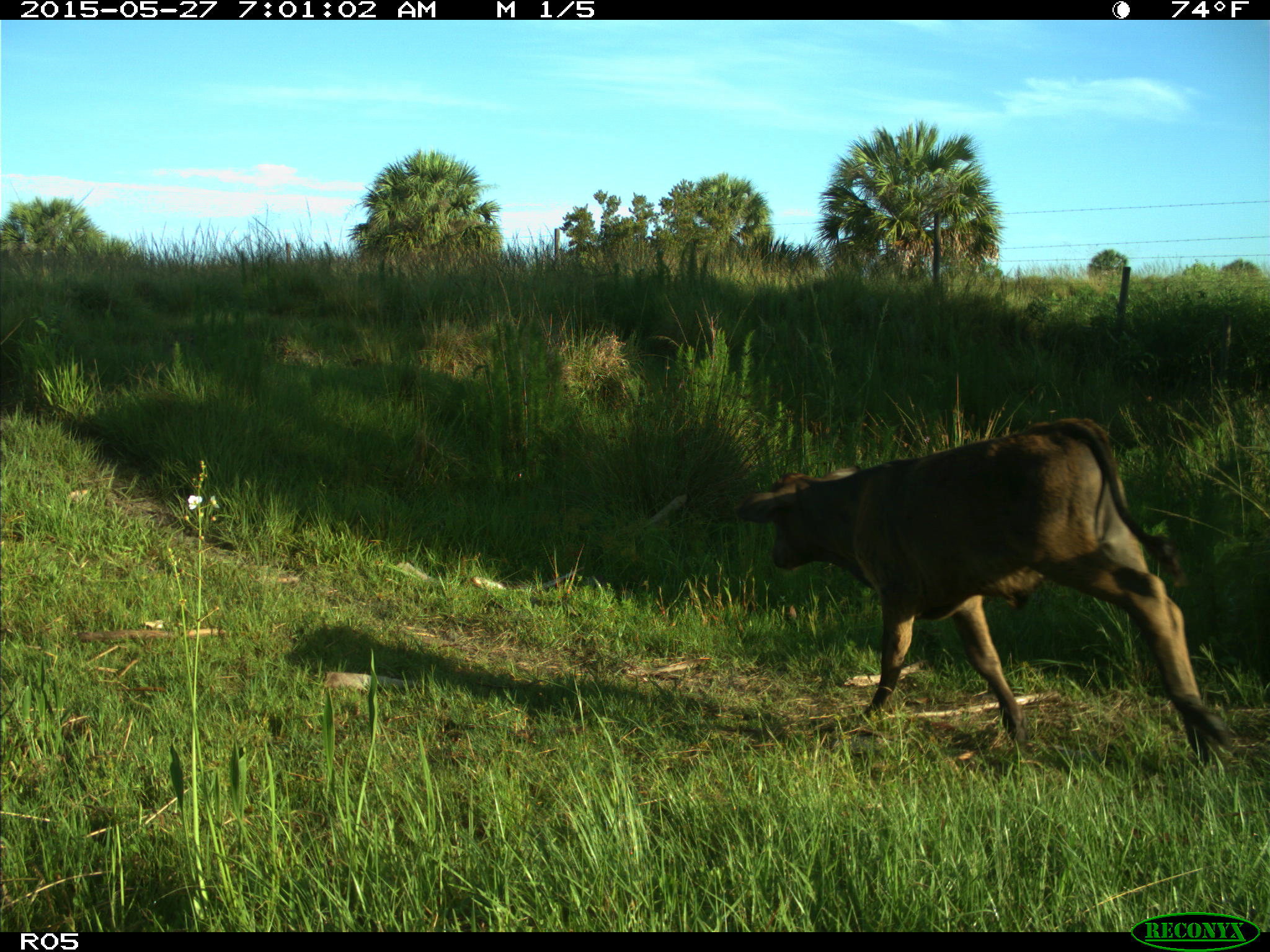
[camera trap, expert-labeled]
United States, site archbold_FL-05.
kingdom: Animalia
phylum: Chordata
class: Mammalia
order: Artiodactyla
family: Bovidae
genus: Bos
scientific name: Bos taurus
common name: domestic cow